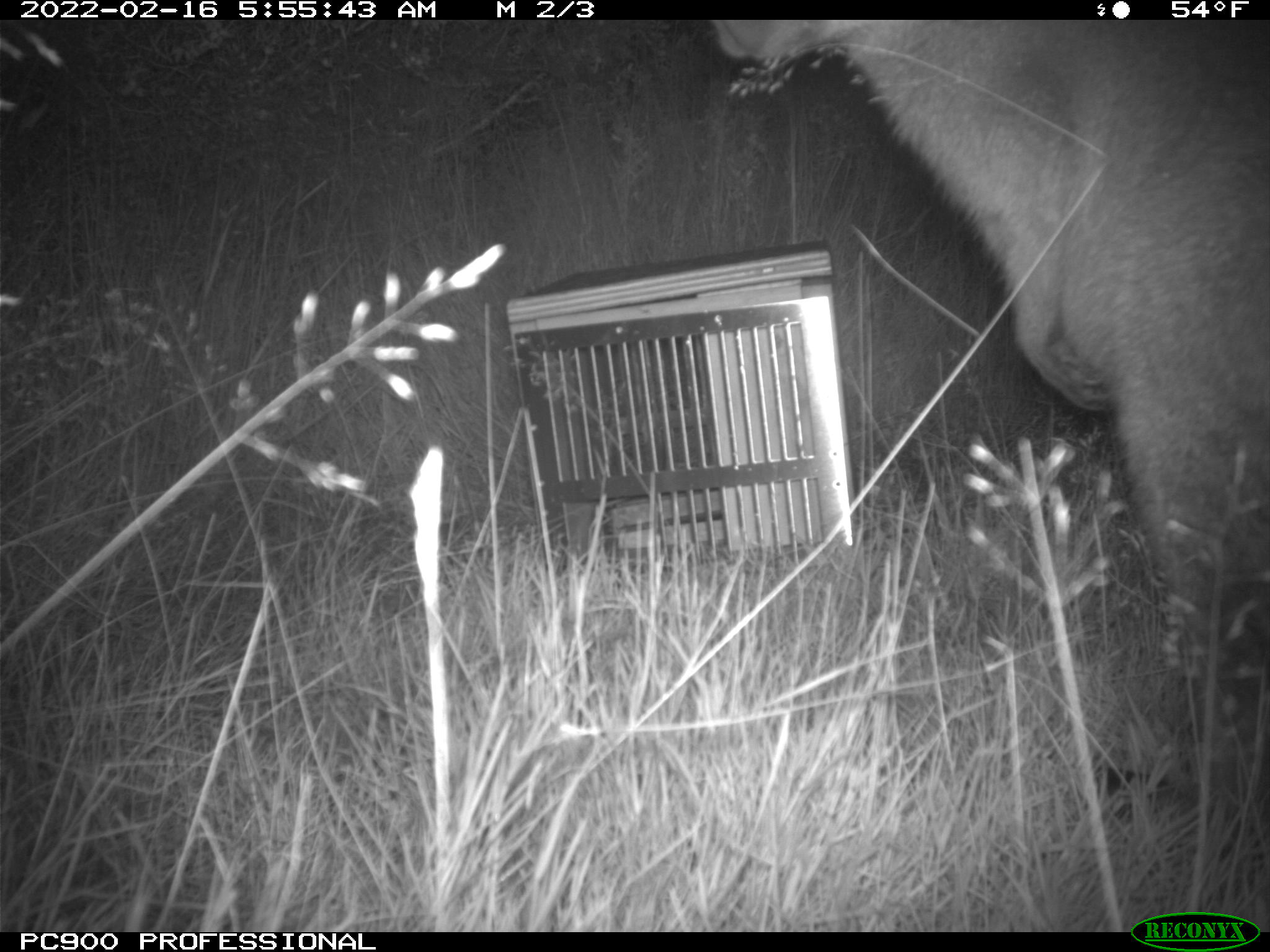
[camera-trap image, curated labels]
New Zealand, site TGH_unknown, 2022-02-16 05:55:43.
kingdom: Animalia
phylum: Chordata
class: Mammalia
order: Diprotodontia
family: Macropodidae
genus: Notamacropus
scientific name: Notamacropus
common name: wallaby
Wallaby (Notamacropus).